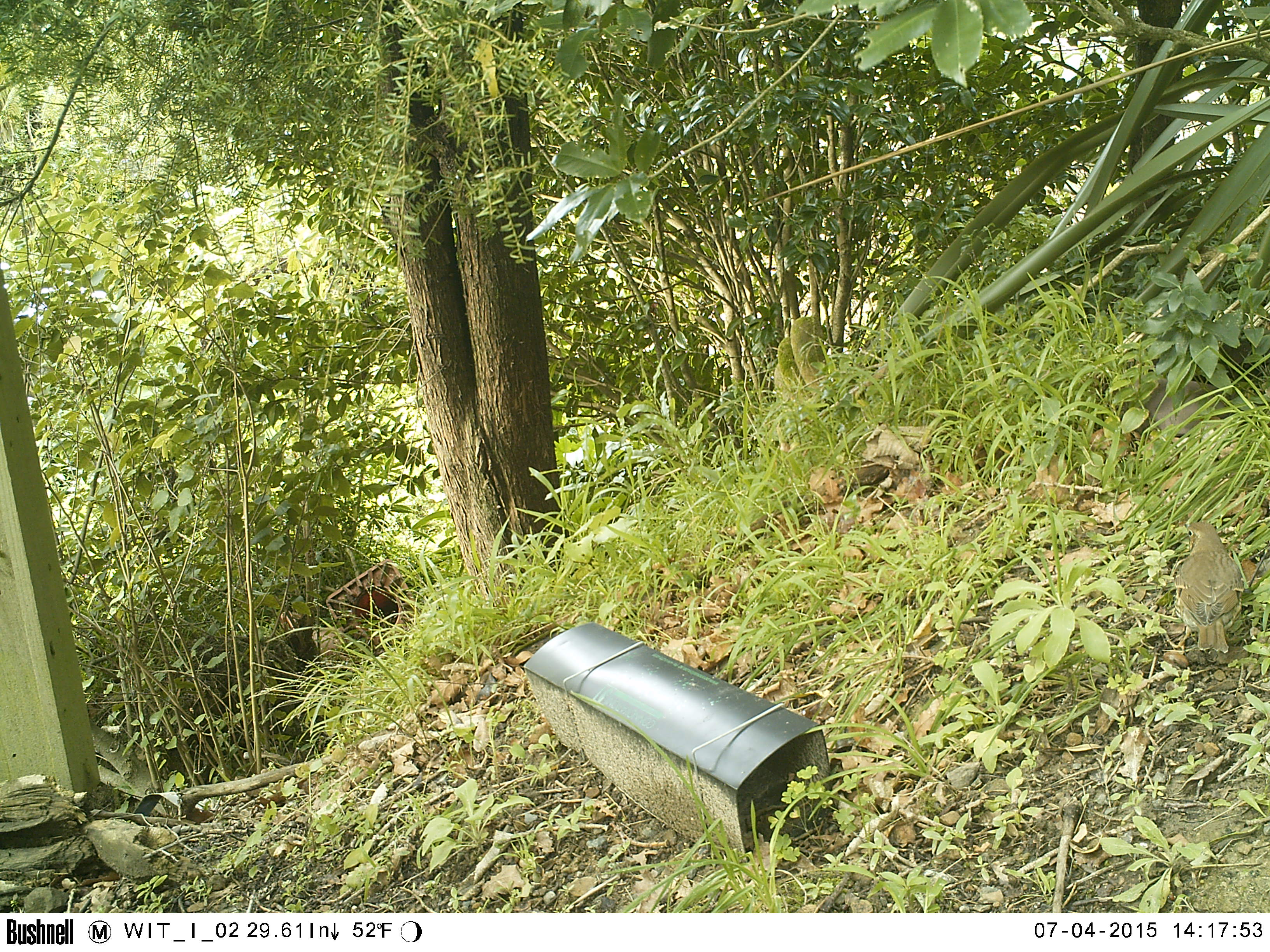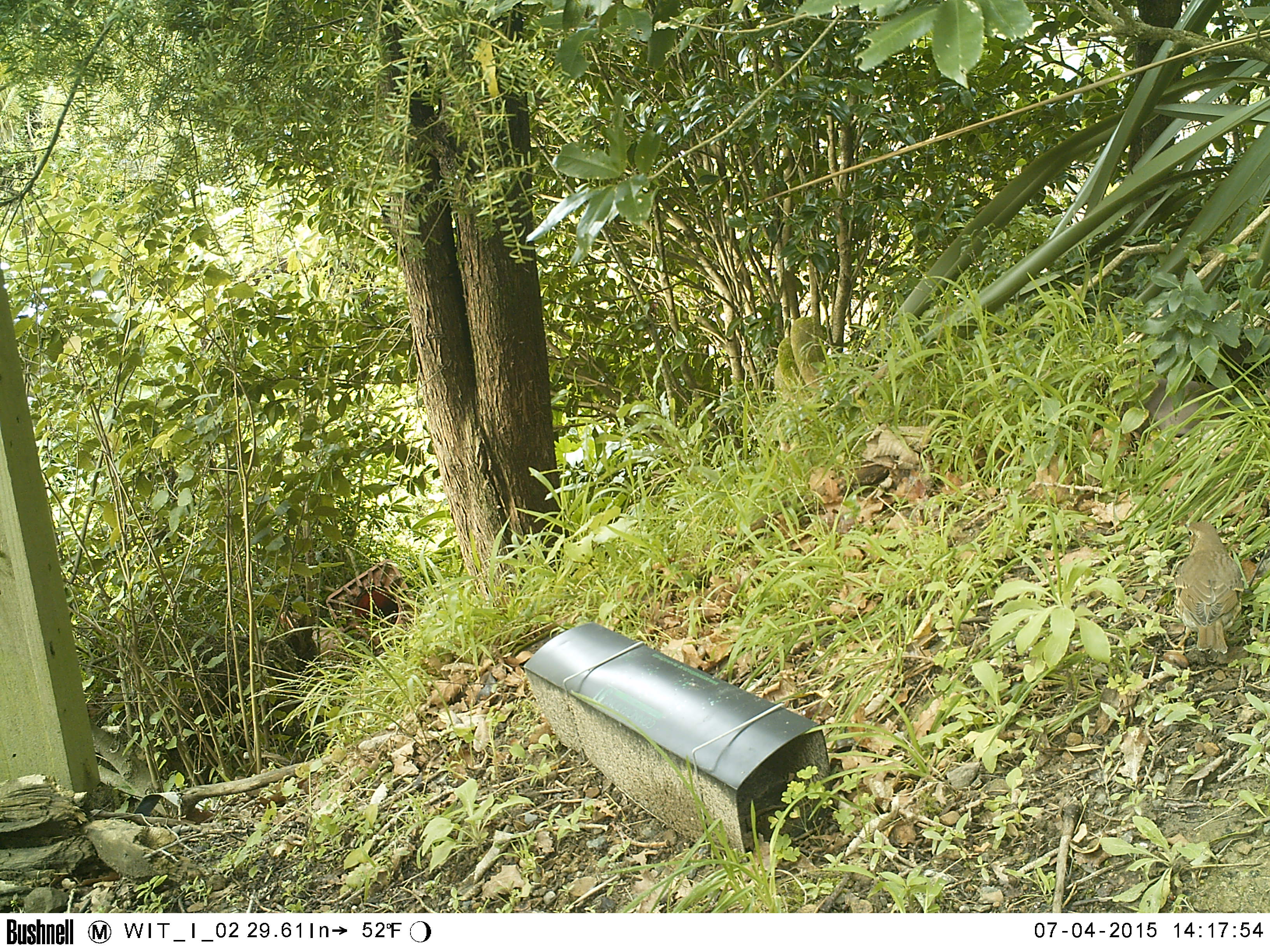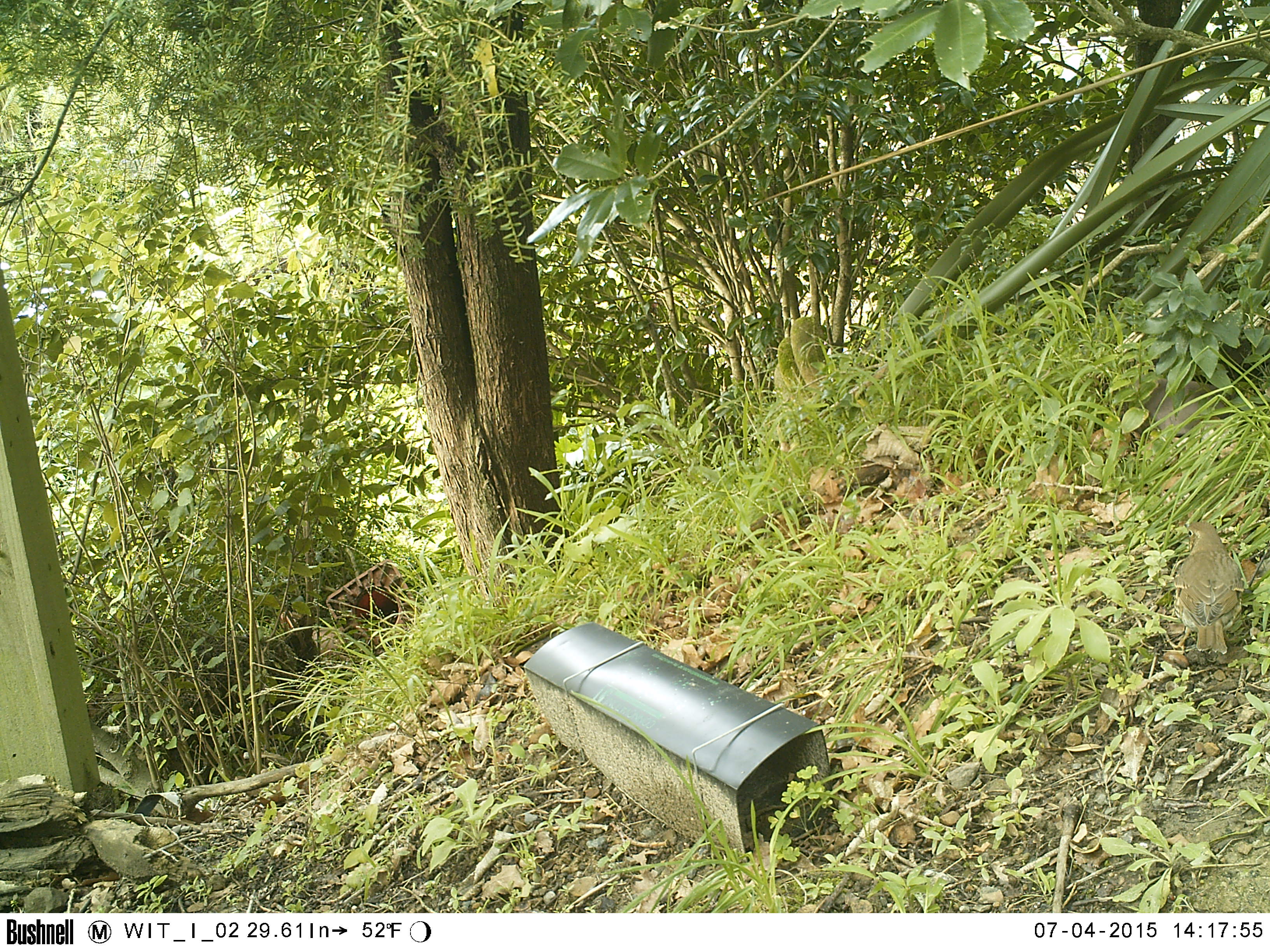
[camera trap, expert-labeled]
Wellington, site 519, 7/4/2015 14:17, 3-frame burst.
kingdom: Animalia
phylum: Chordata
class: Aves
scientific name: Aves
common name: bird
Bird (Aves).